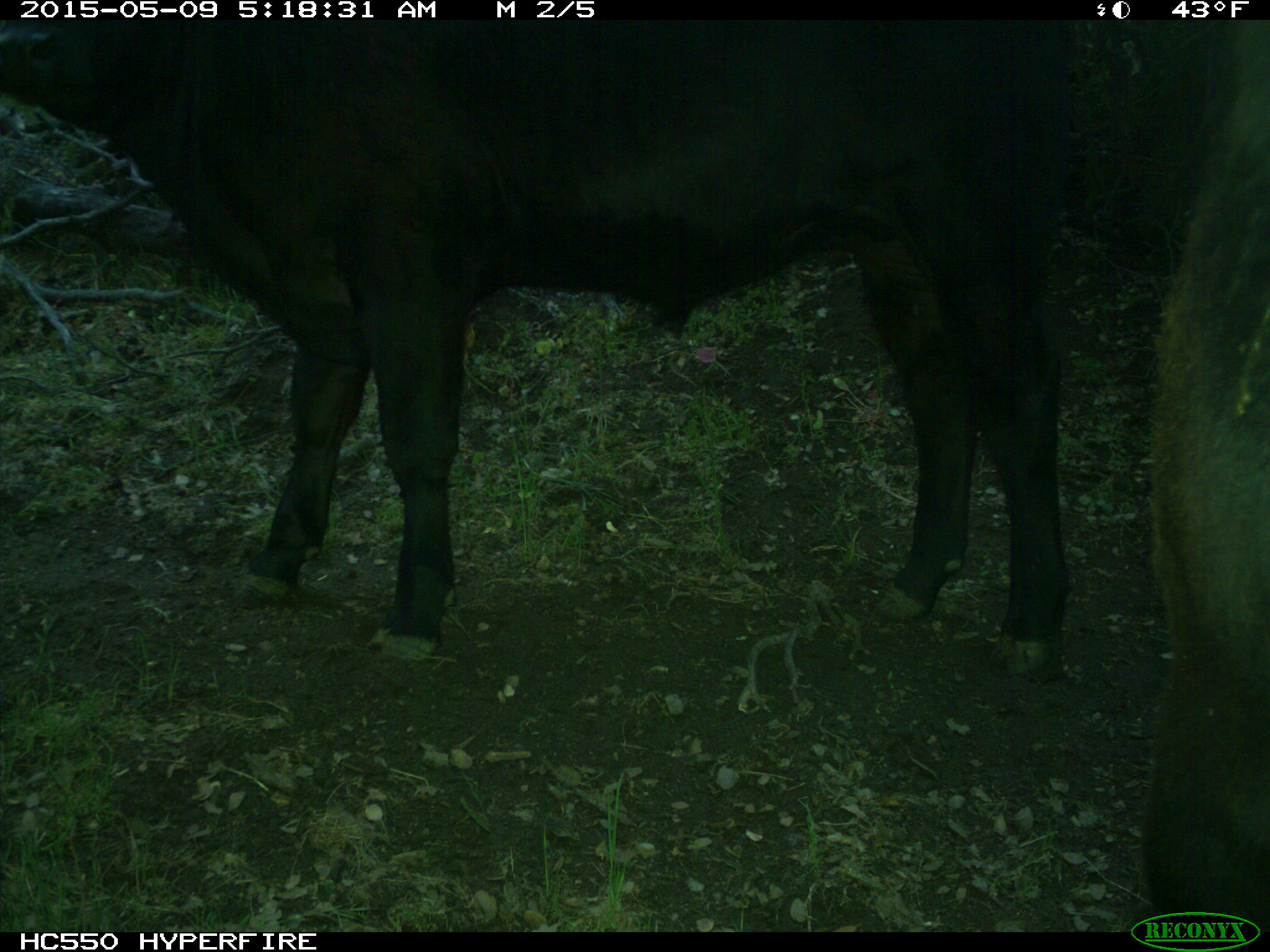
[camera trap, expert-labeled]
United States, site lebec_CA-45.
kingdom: Animalia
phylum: Chordata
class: Mammalia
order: Artiodactyla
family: Bovidae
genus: Bos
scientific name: Bos taurus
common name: domestic cow